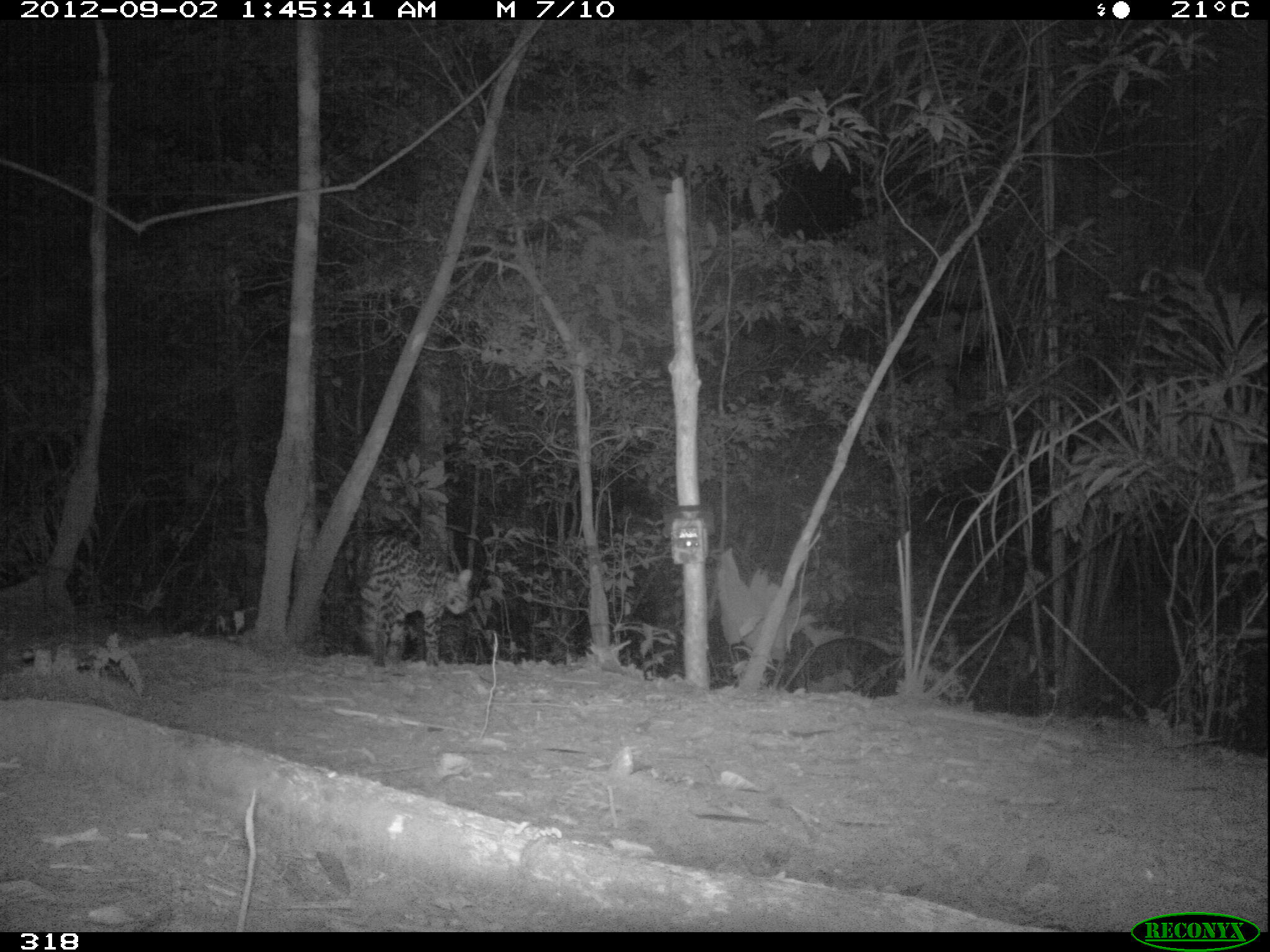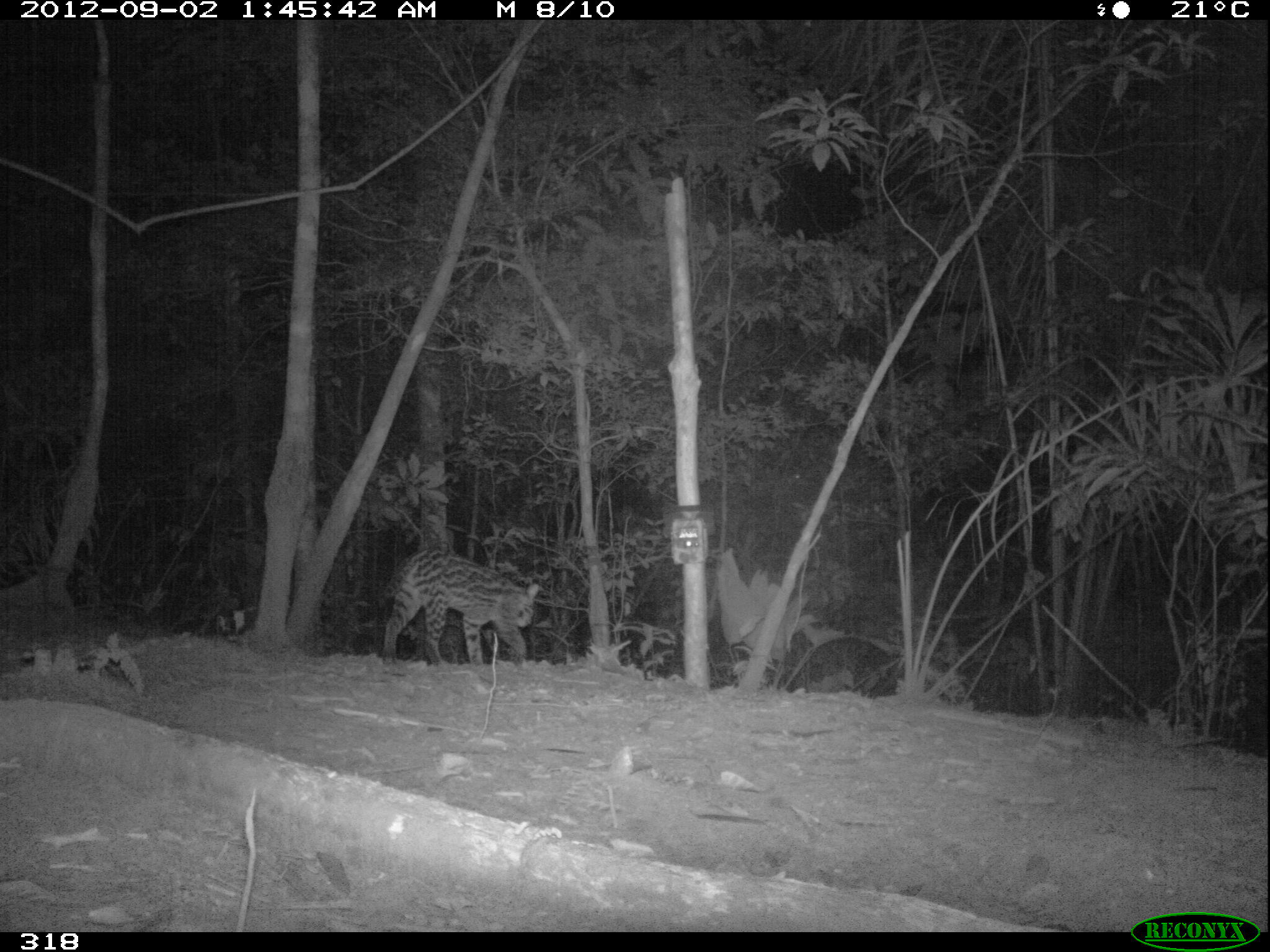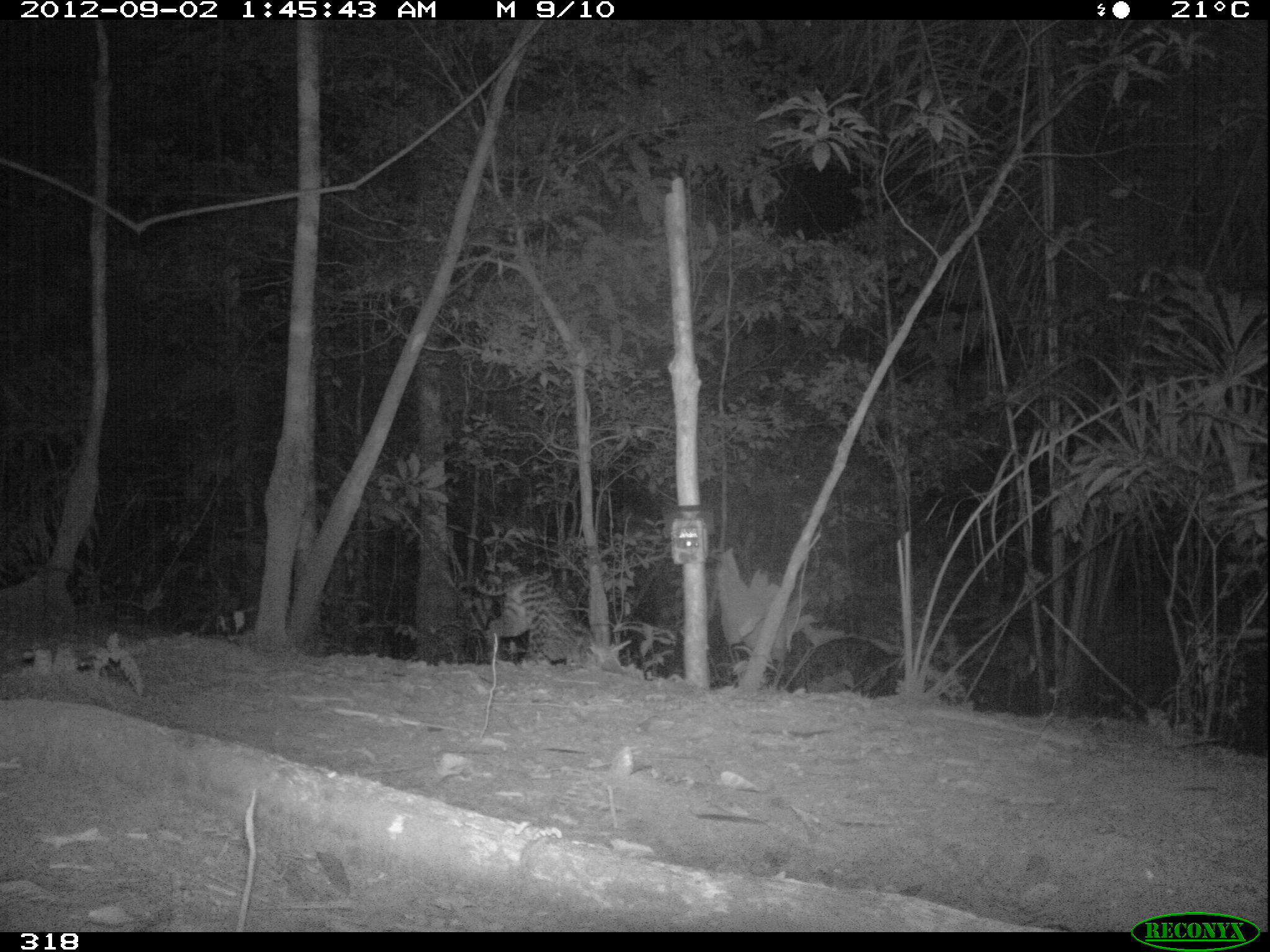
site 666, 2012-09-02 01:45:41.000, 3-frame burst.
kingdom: Animalia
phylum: Chordata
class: Mammalia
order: Carnivora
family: Felidae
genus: Leopardus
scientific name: Leopardus pardalis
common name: ocelot